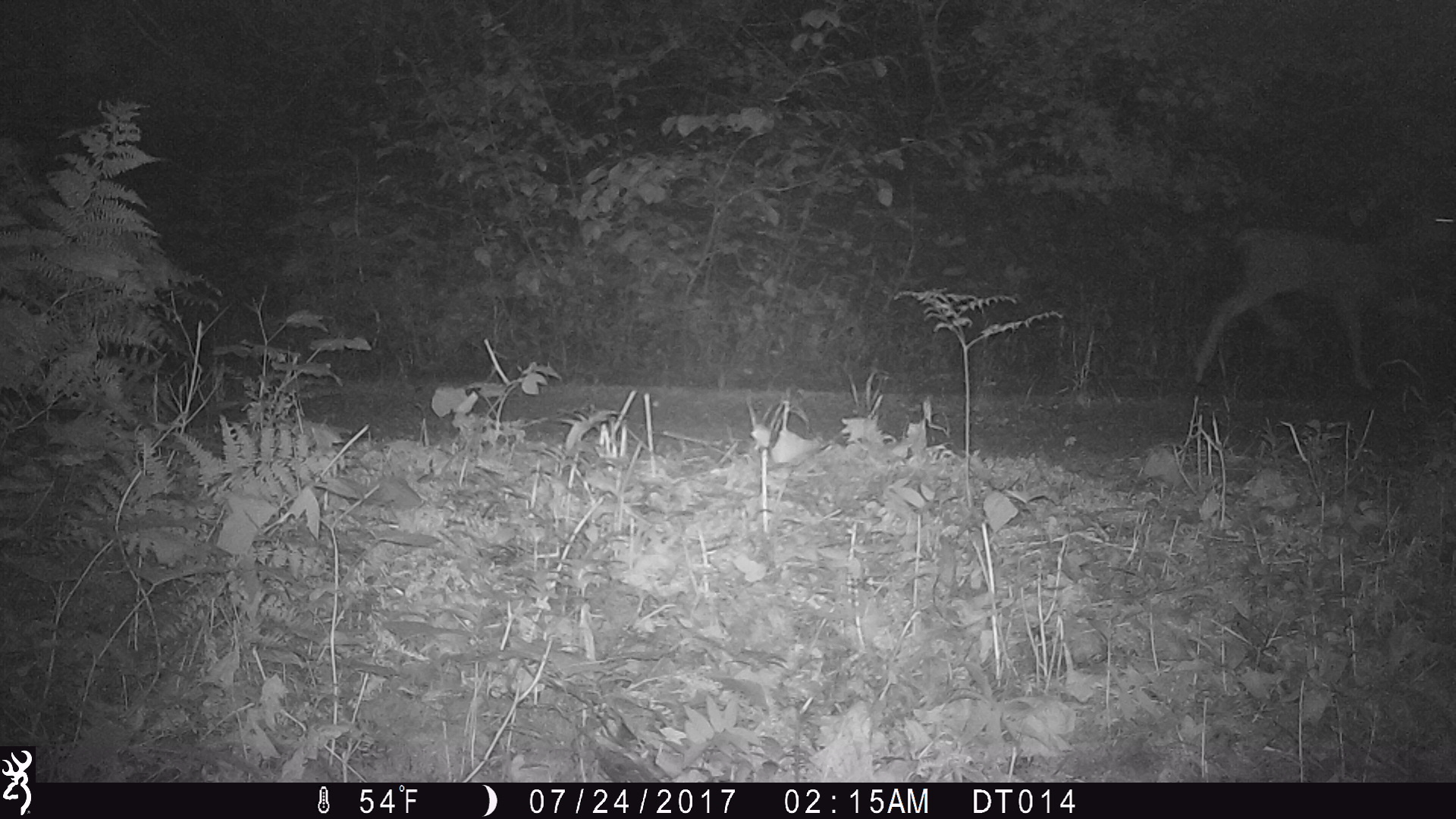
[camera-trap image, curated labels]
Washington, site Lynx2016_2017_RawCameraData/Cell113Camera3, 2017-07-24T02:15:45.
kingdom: Animalia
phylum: Chordata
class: Mammalia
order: Artiodactyla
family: Cervidae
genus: Odocoileus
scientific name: Odocoileus hemionus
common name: mule deer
Odocoileus hemionus (mule deer). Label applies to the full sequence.